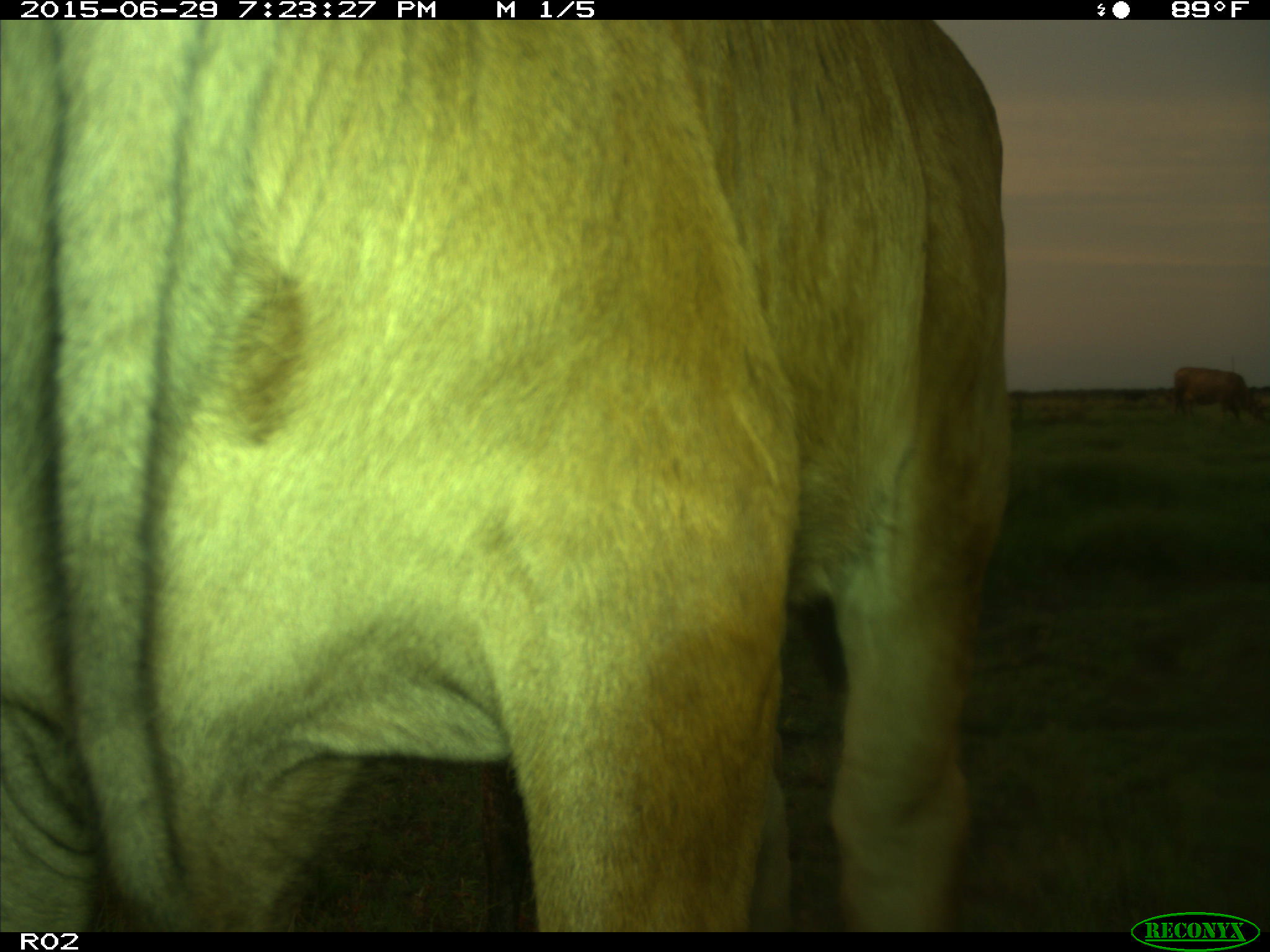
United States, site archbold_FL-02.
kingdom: Animalia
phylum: Chordata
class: Mammalia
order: Artiodactyla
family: Bovidae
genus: Bos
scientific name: Bos taurus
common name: domestic cow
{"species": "Bos taurus (domestic cow)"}